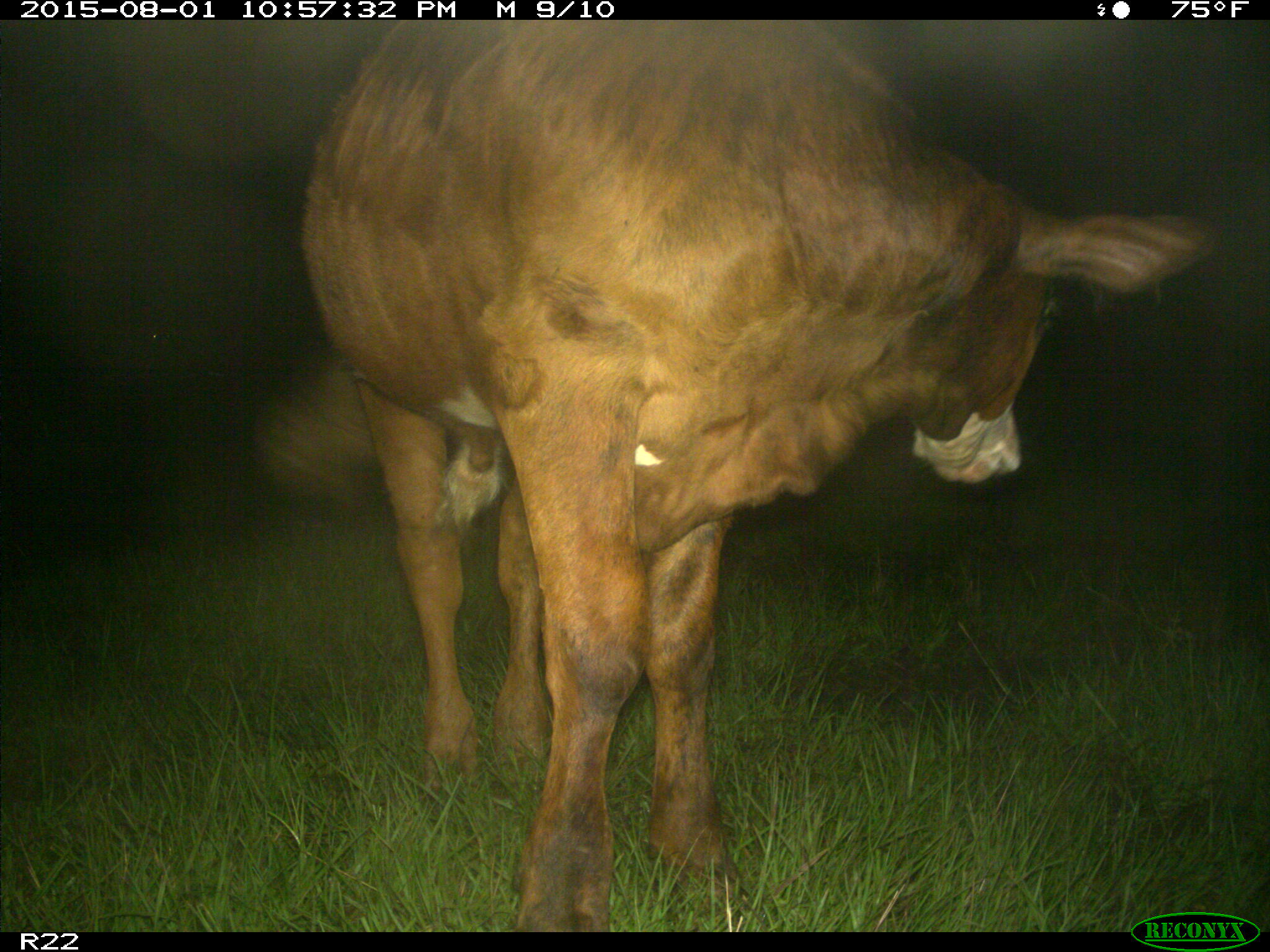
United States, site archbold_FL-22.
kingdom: Animalia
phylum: Chordata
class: Mammalia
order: Artiodactyla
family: Bovidae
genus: Bos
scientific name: Bos taurus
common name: domestic cow